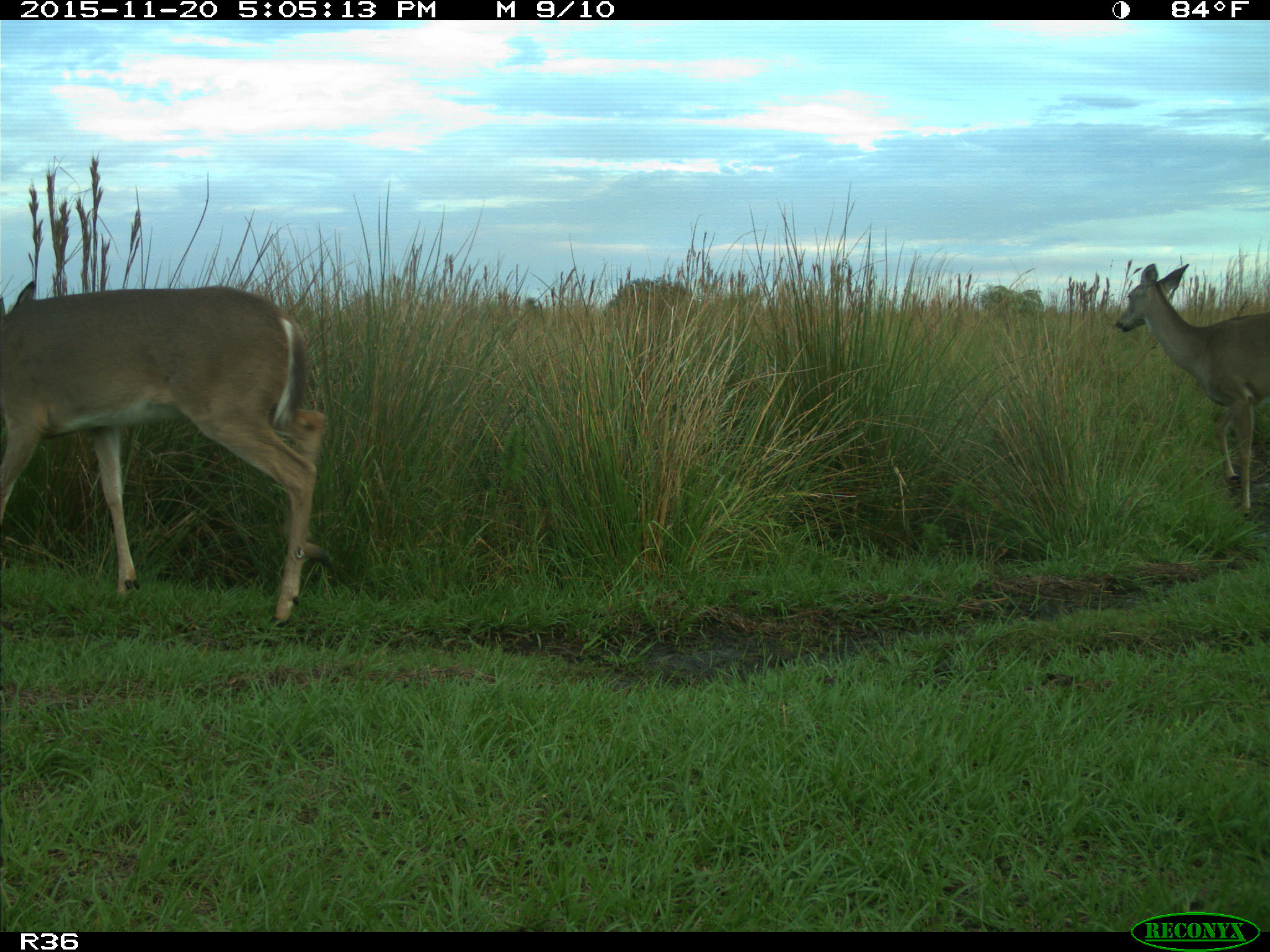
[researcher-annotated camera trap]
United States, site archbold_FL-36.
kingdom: Animalia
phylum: Chordata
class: Mammalia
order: Artiodactyla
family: Cervidae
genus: Odocoileus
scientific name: Odocoileus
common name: deer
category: unidentified deer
Unidentified deer (deer) (Odocoileus).